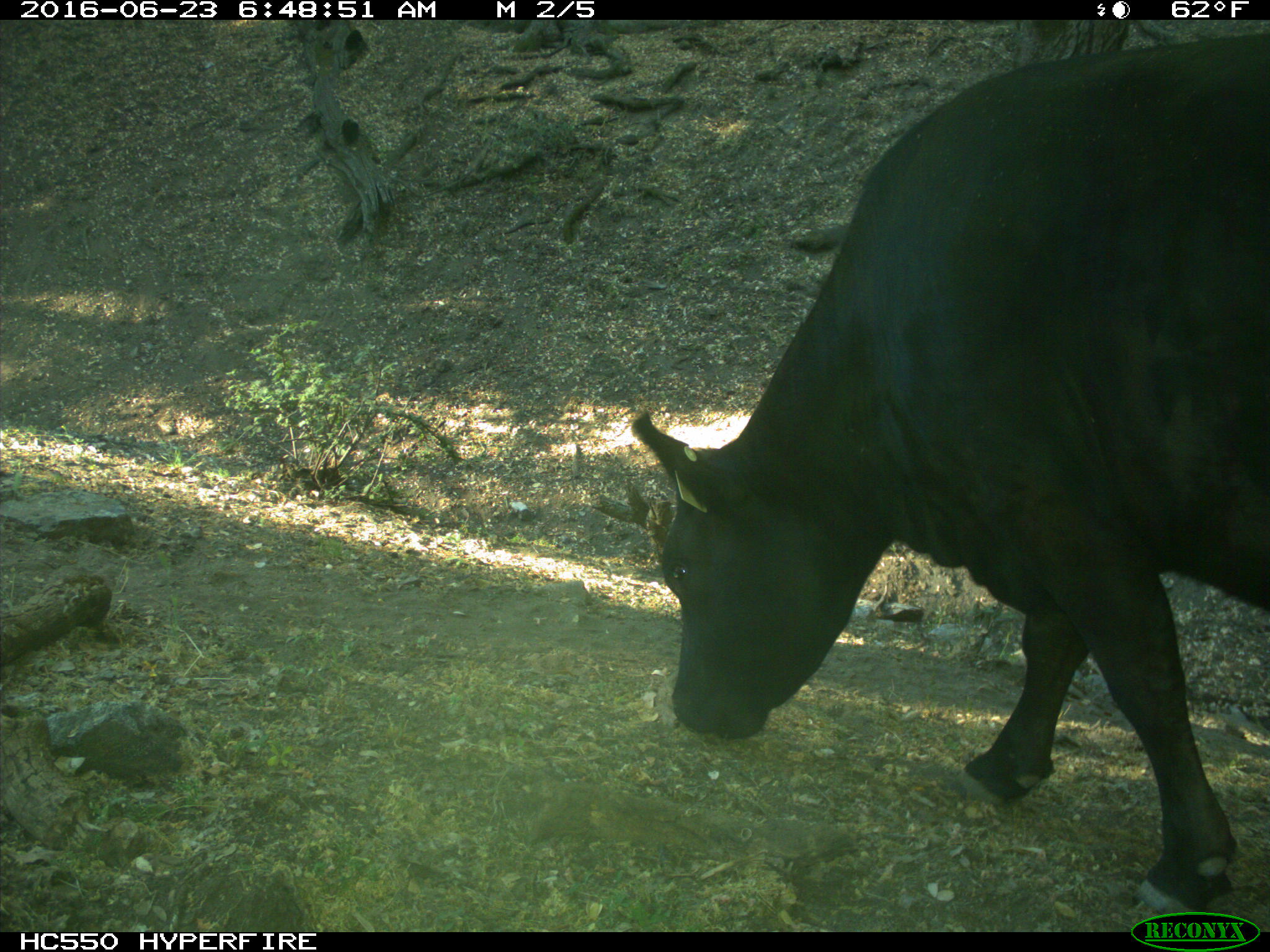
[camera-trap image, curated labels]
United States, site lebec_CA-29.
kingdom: Animalia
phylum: Chordata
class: Mammalia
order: Artiodactyla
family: Bovidae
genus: Bos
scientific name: Bos taurus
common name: domestic cow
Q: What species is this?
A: Bos taurus (domestic cow).